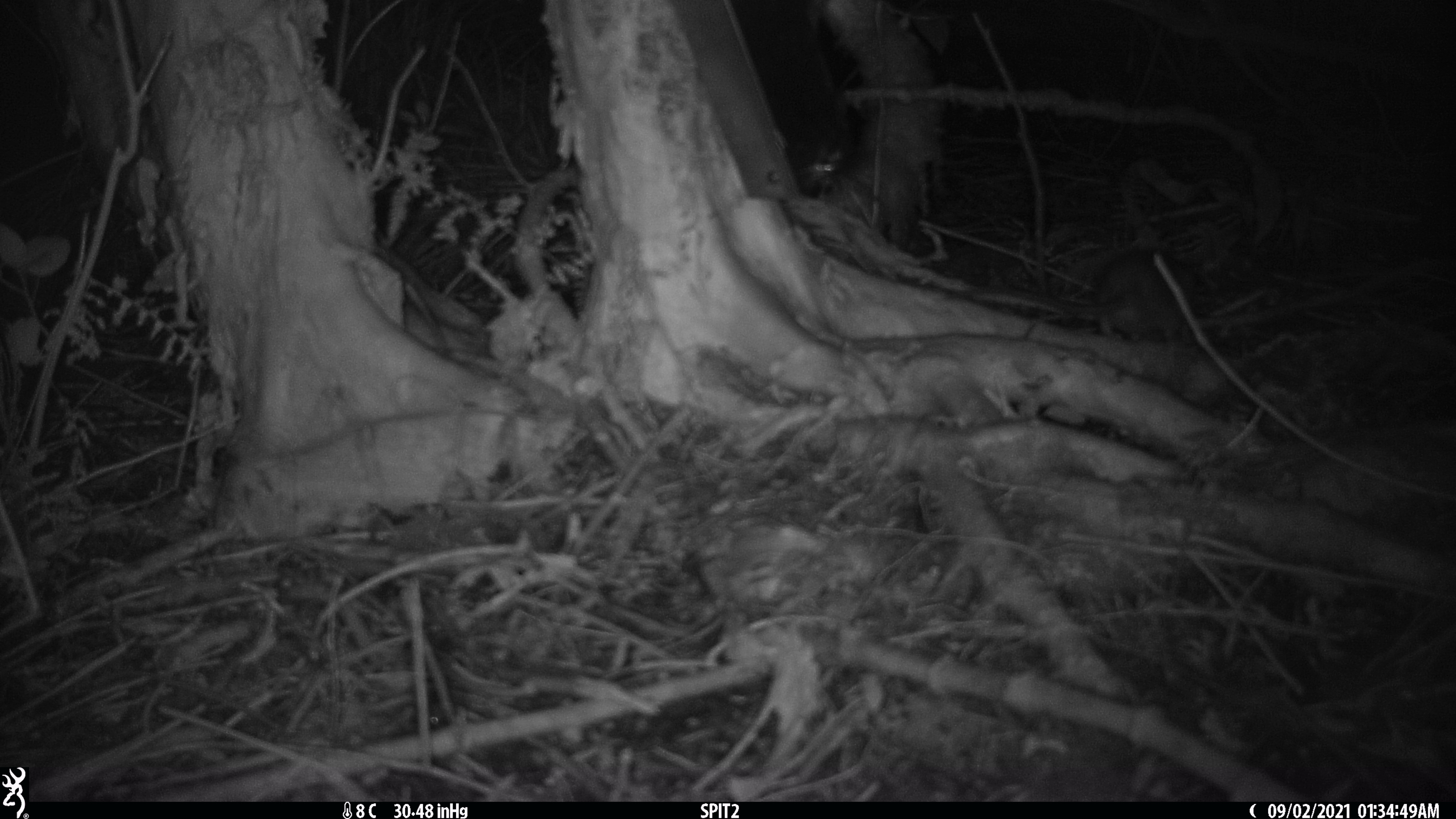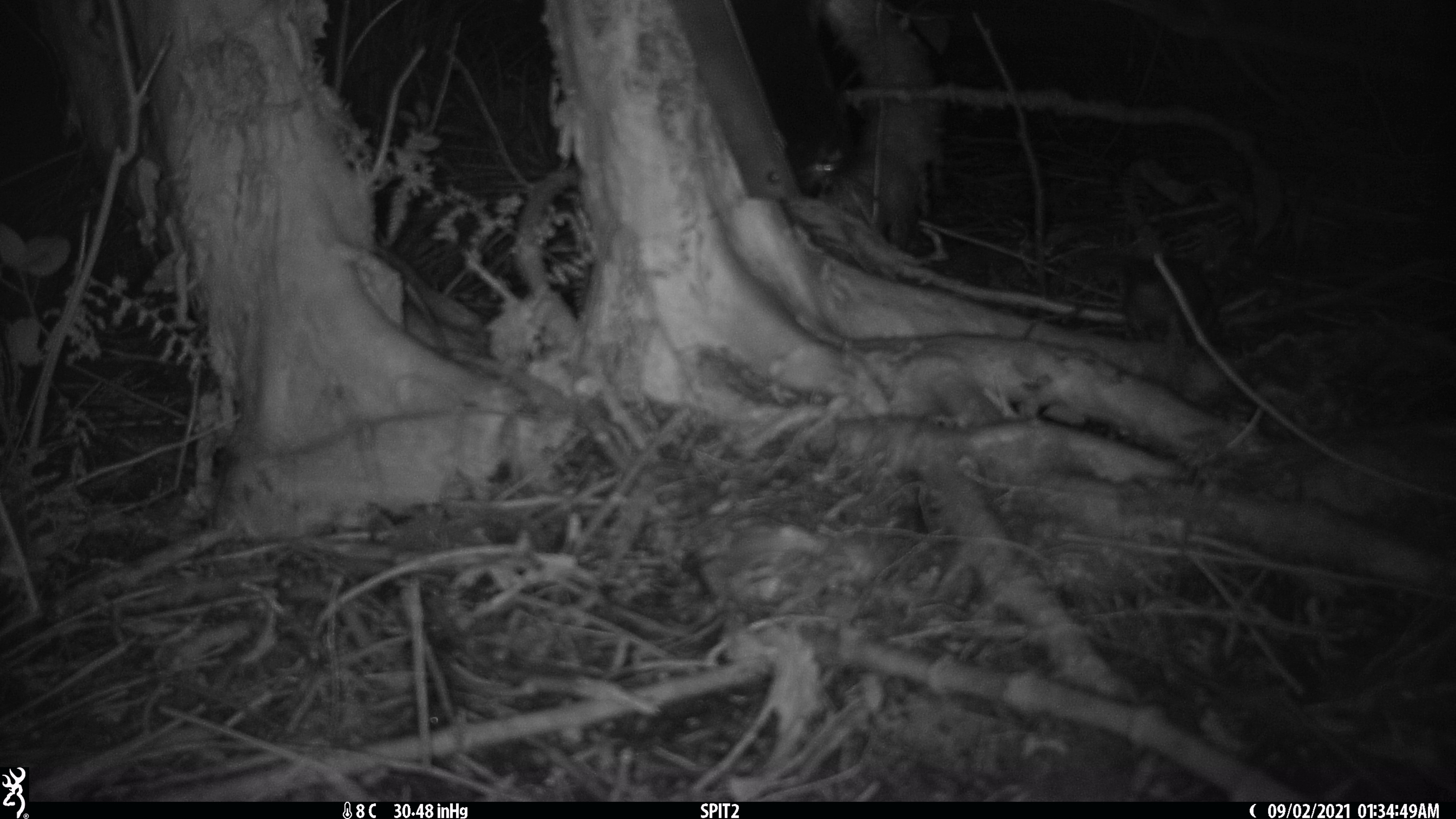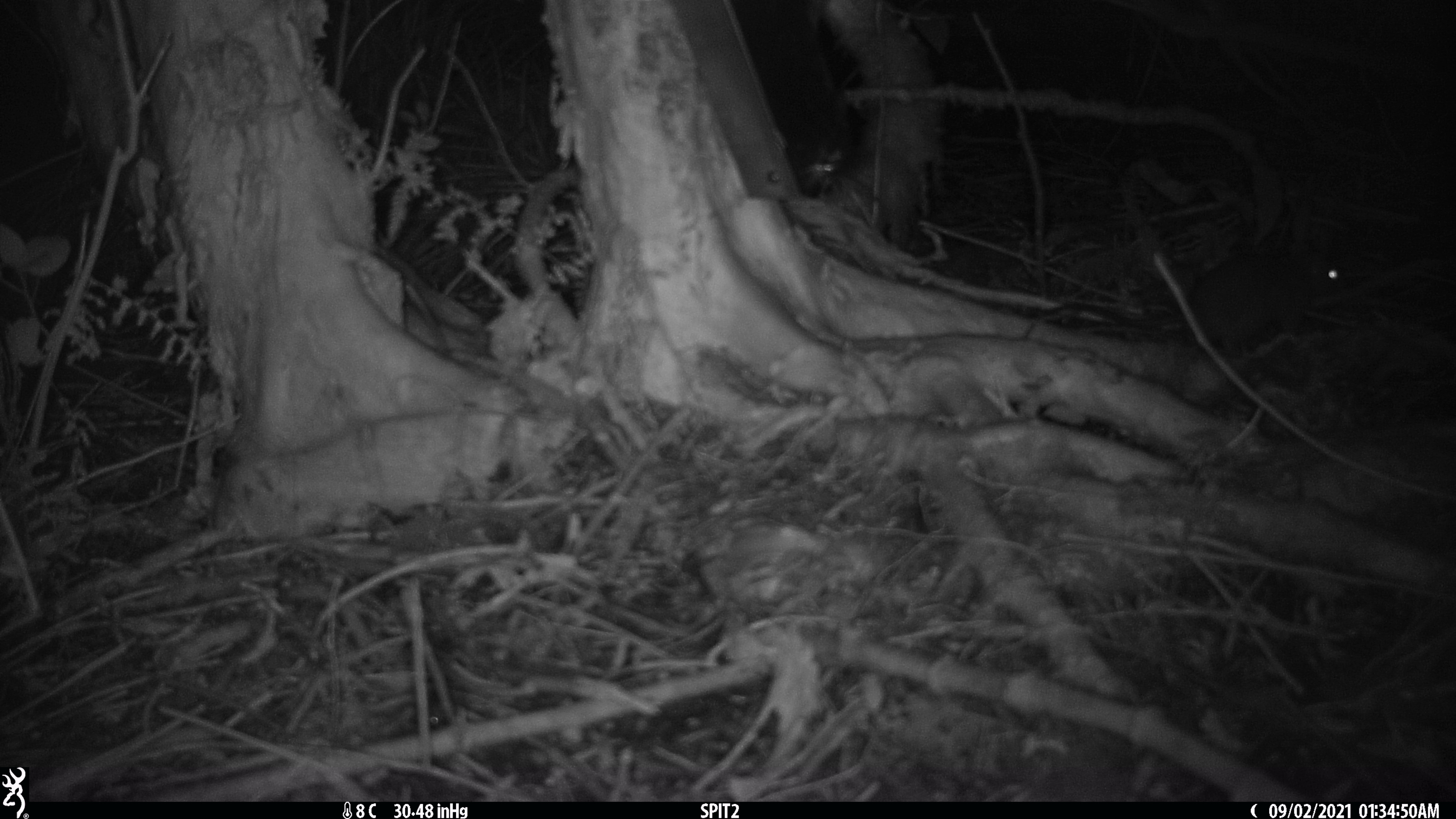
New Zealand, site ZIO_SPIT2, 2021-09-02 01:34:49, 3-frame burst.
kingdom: Animalia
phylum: Chordata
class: Mammalia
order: Rodentia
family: Muridae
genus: Rattus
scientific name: Rattus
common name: rat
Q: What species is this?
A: Rat (Rattus).